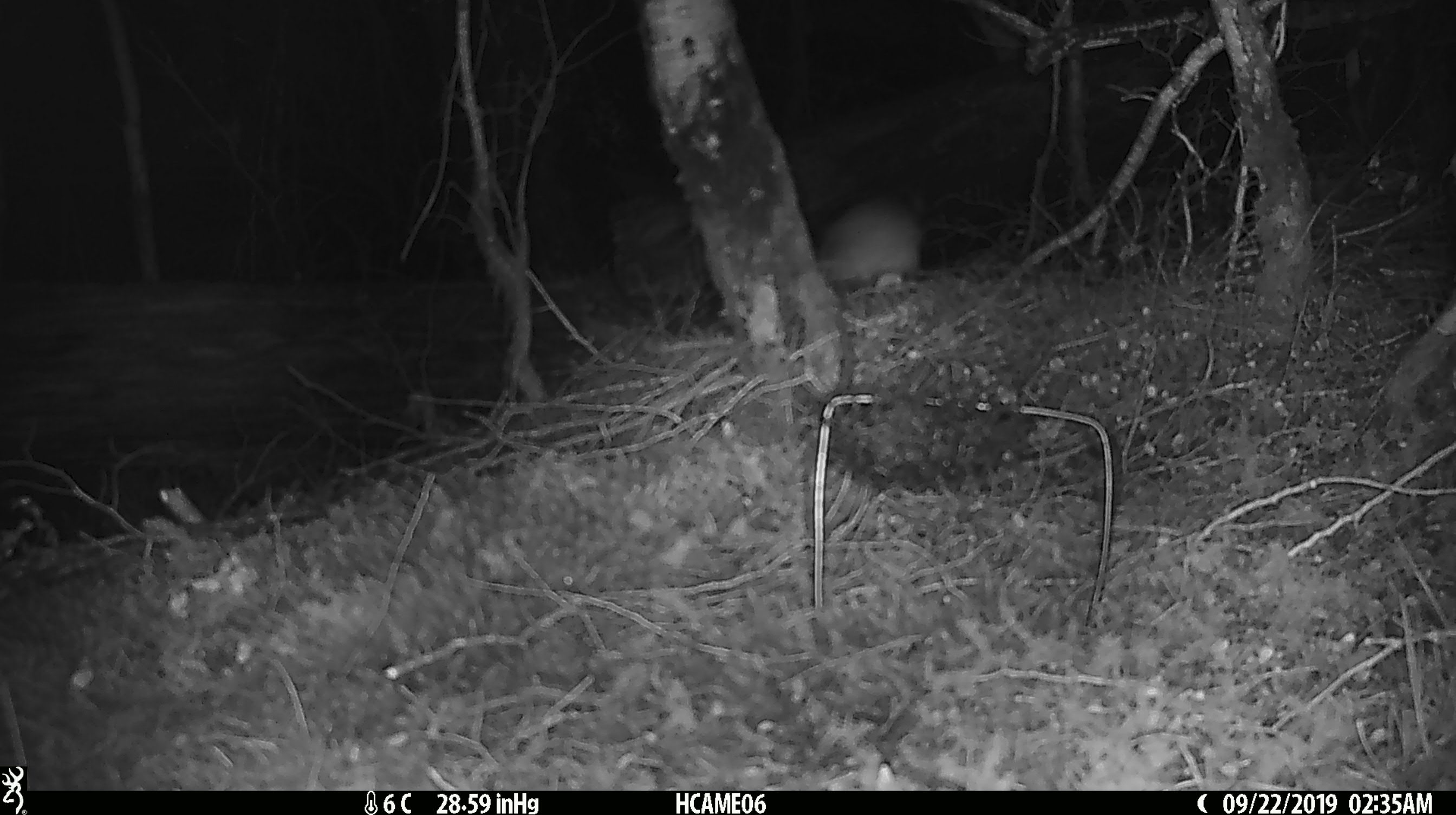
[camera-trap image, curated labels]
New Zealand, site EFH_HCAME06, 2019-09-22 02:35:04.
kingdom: Animalia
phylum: Chordata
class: Mammalia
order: Rodentia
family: Muridae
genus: Rattus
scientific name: Rattus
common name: rat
Rat (Rattus).